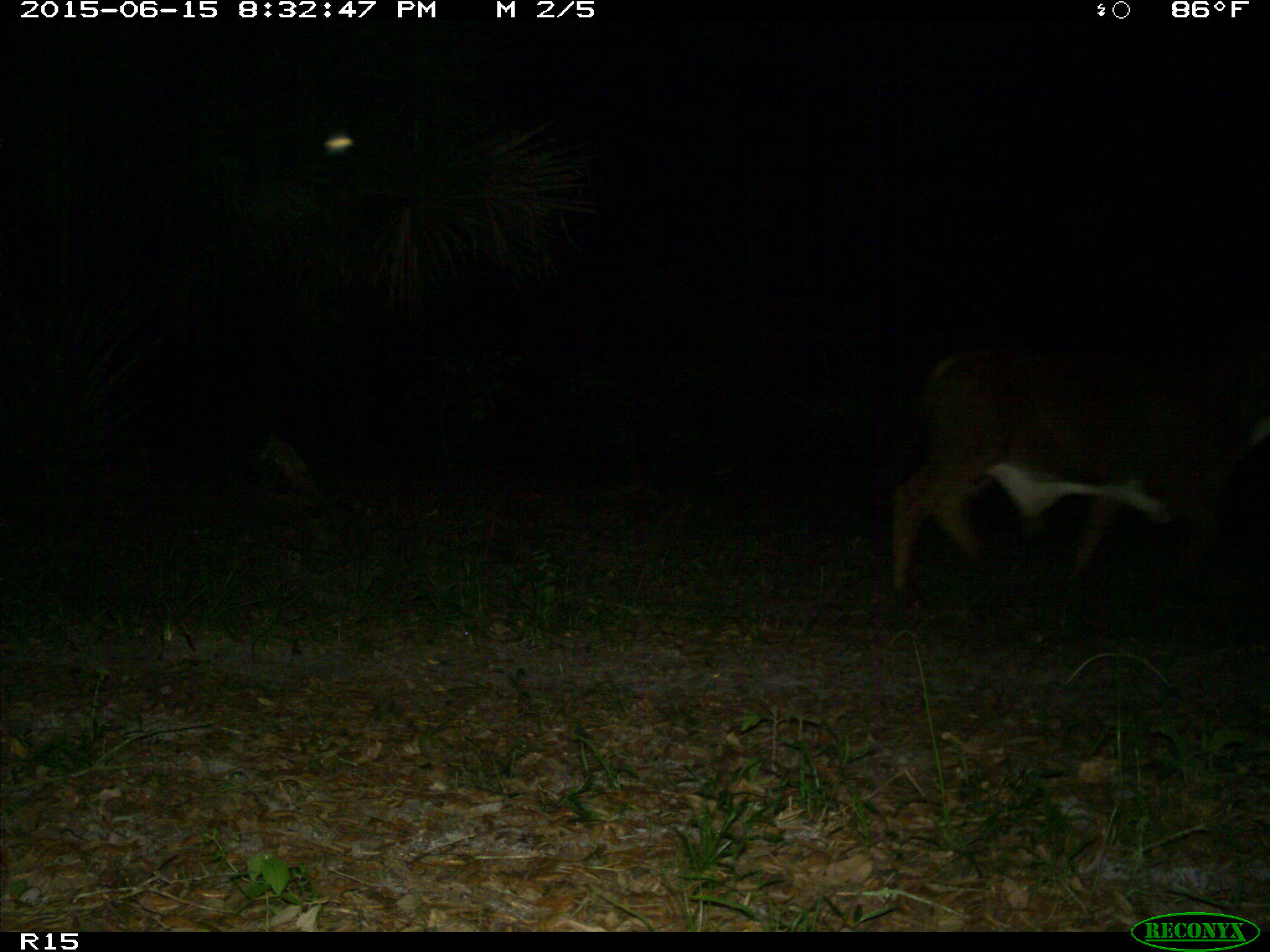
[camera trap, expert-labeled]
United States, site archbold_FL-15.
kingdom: Animalia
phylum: Chordata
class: Mammalia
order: Artiodactyla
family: Bovidae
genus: Bos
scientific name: Bos taurus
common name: domestic cow